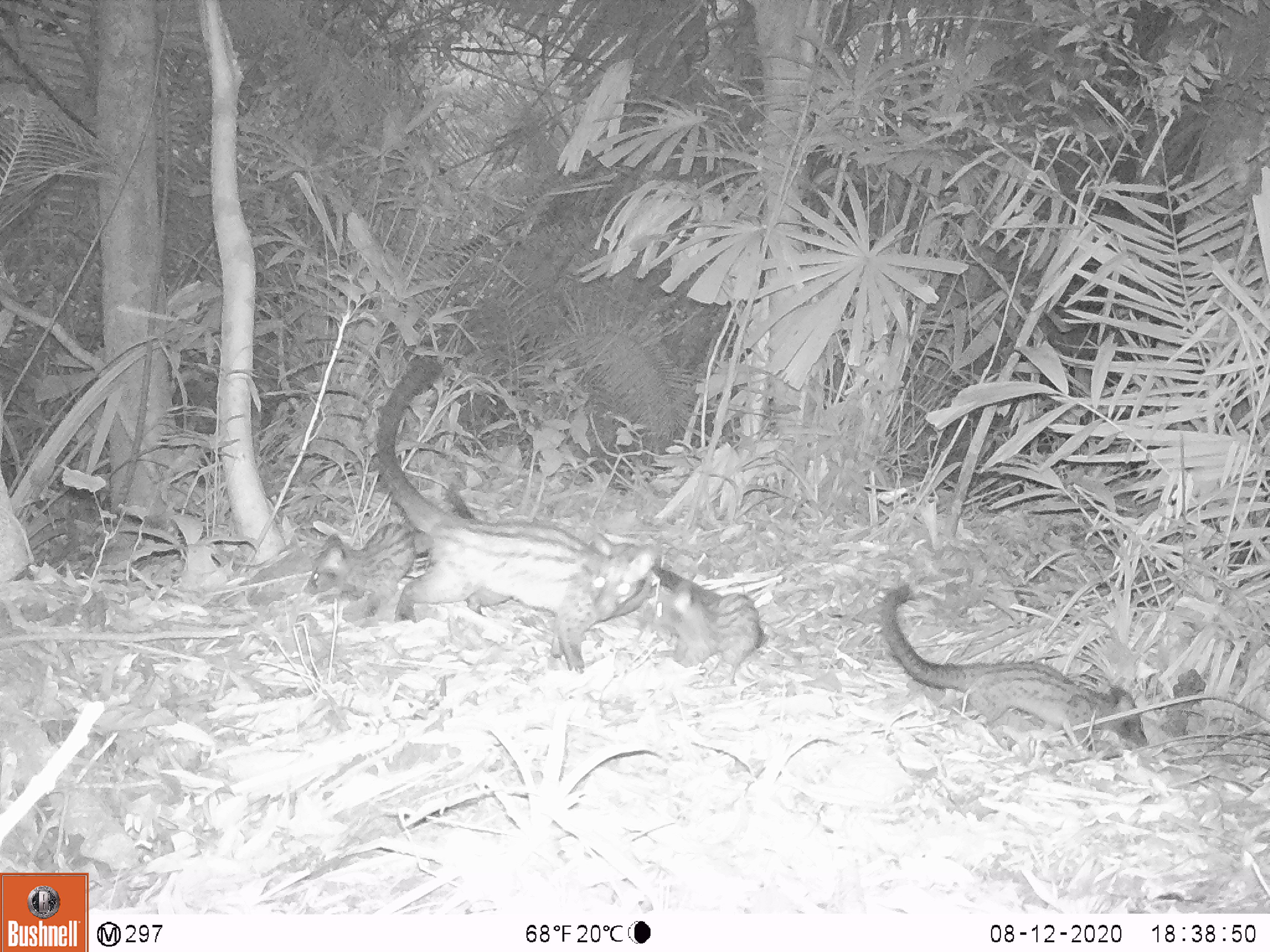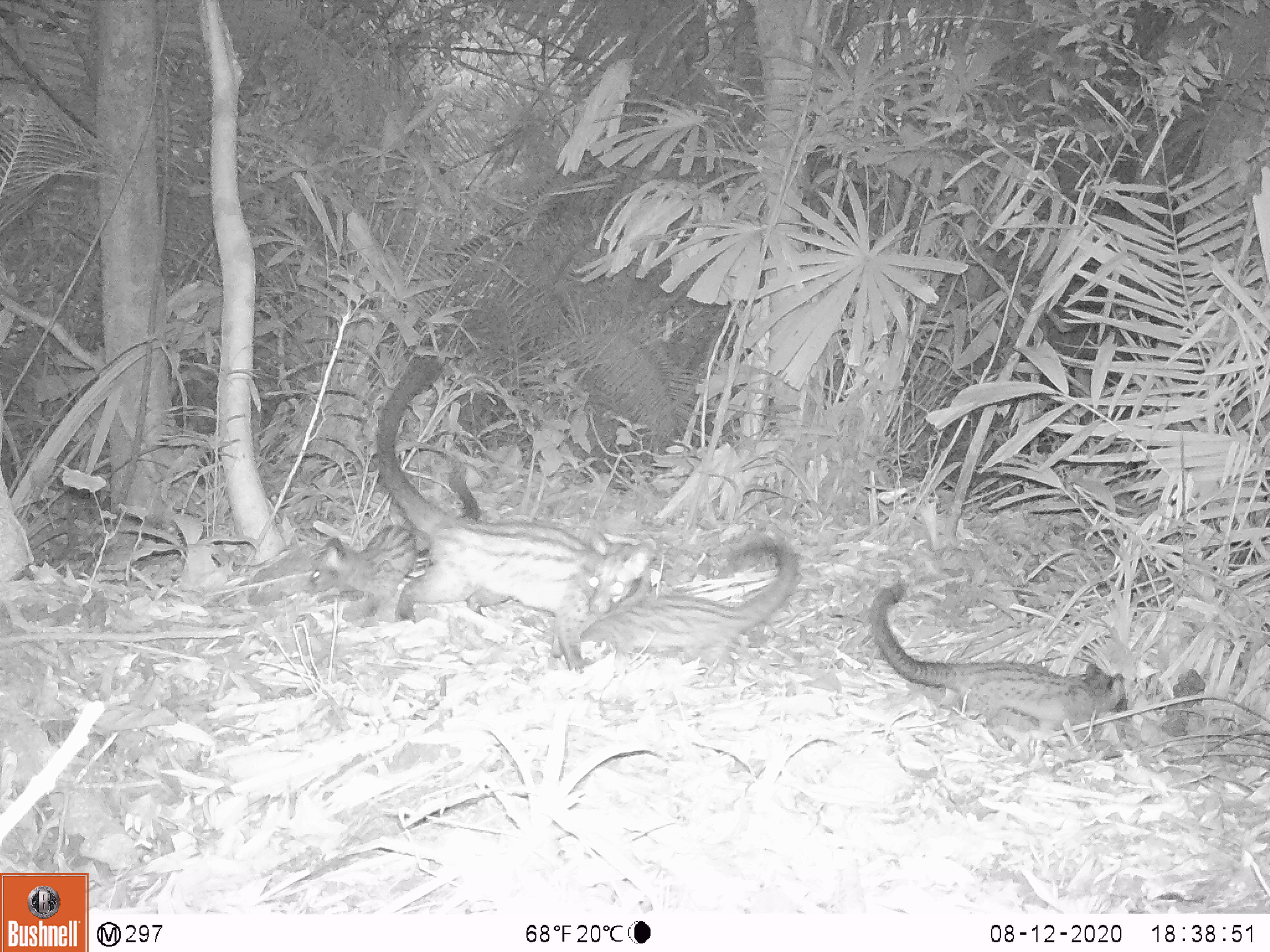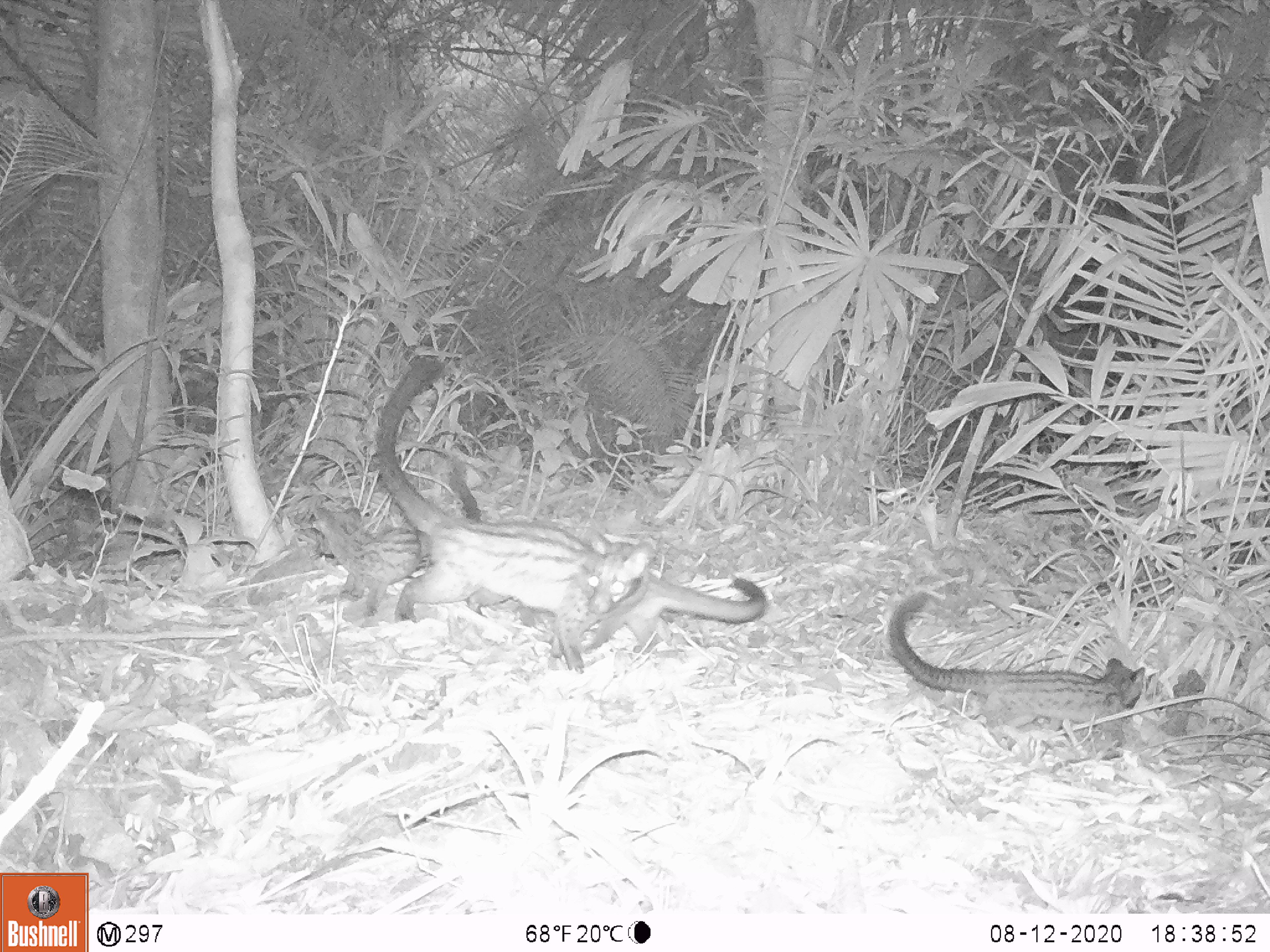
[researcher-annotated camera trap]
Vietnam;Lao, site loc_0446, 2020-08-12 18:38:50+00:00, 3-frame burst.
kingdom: Animalia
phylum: Chordata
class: Mammalia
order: Carnivora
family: Viverridae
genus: Paradoxurus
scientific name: Paradoxurus hermaphroditus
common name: common palm civet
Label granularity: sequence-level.